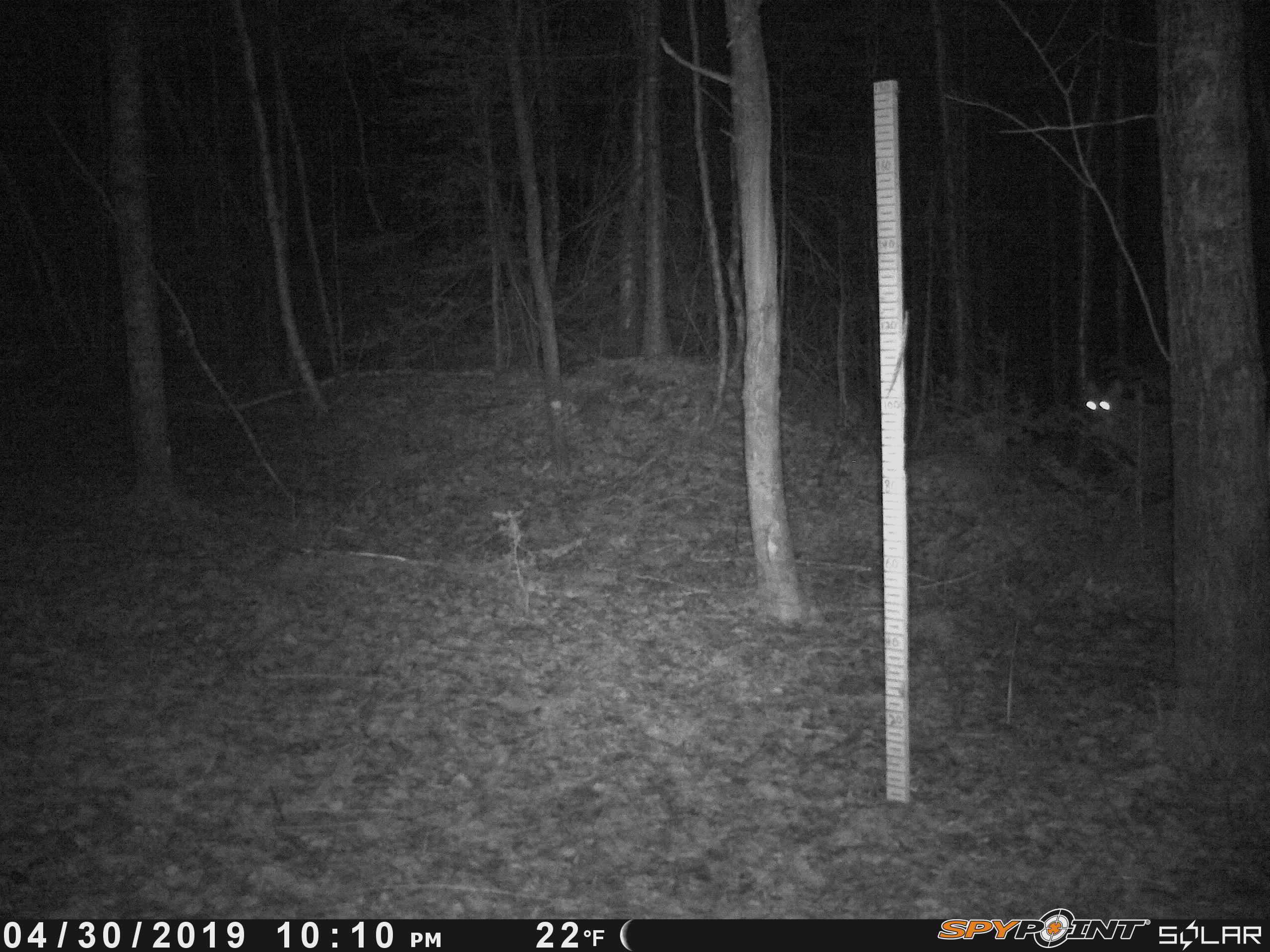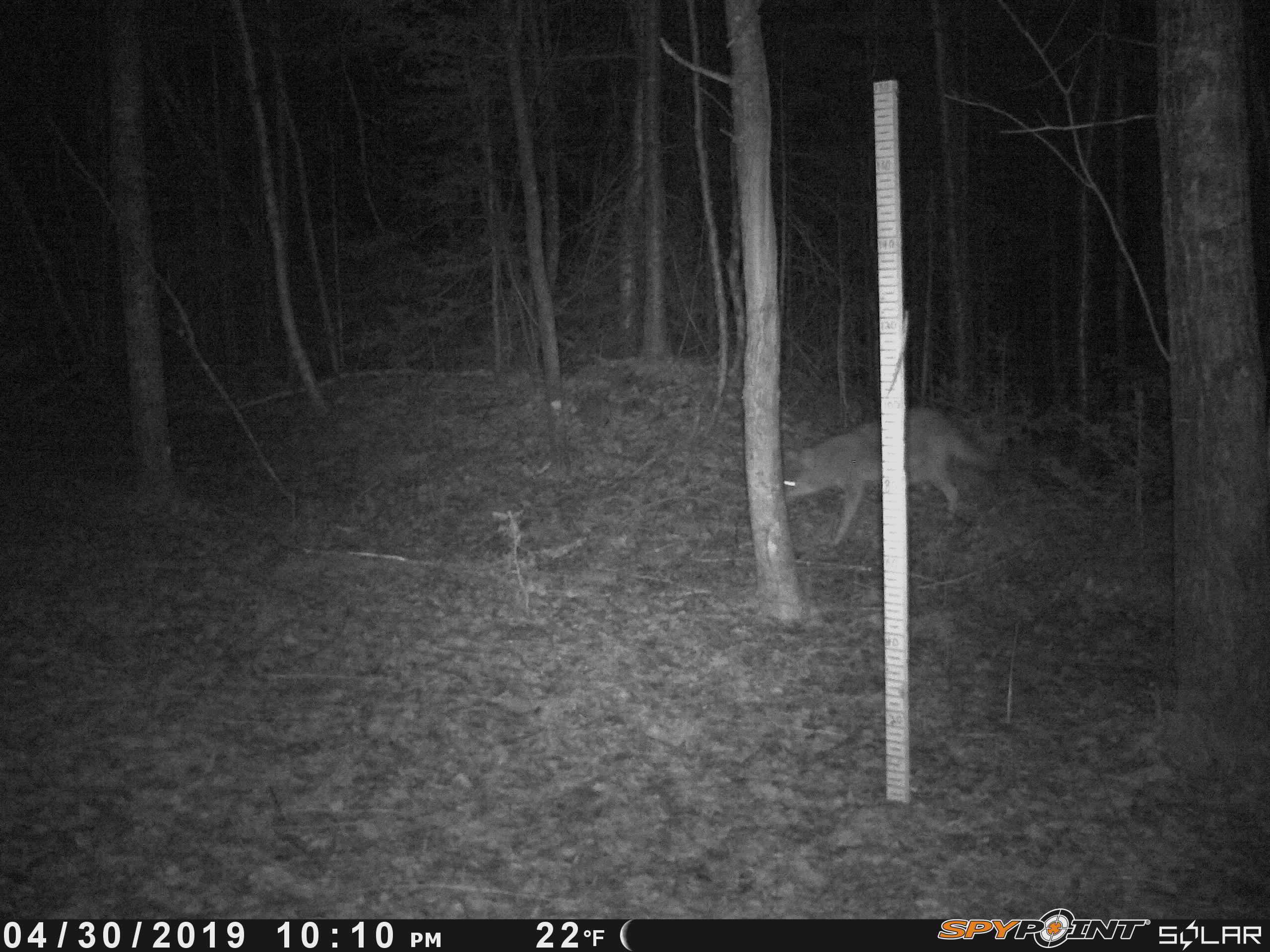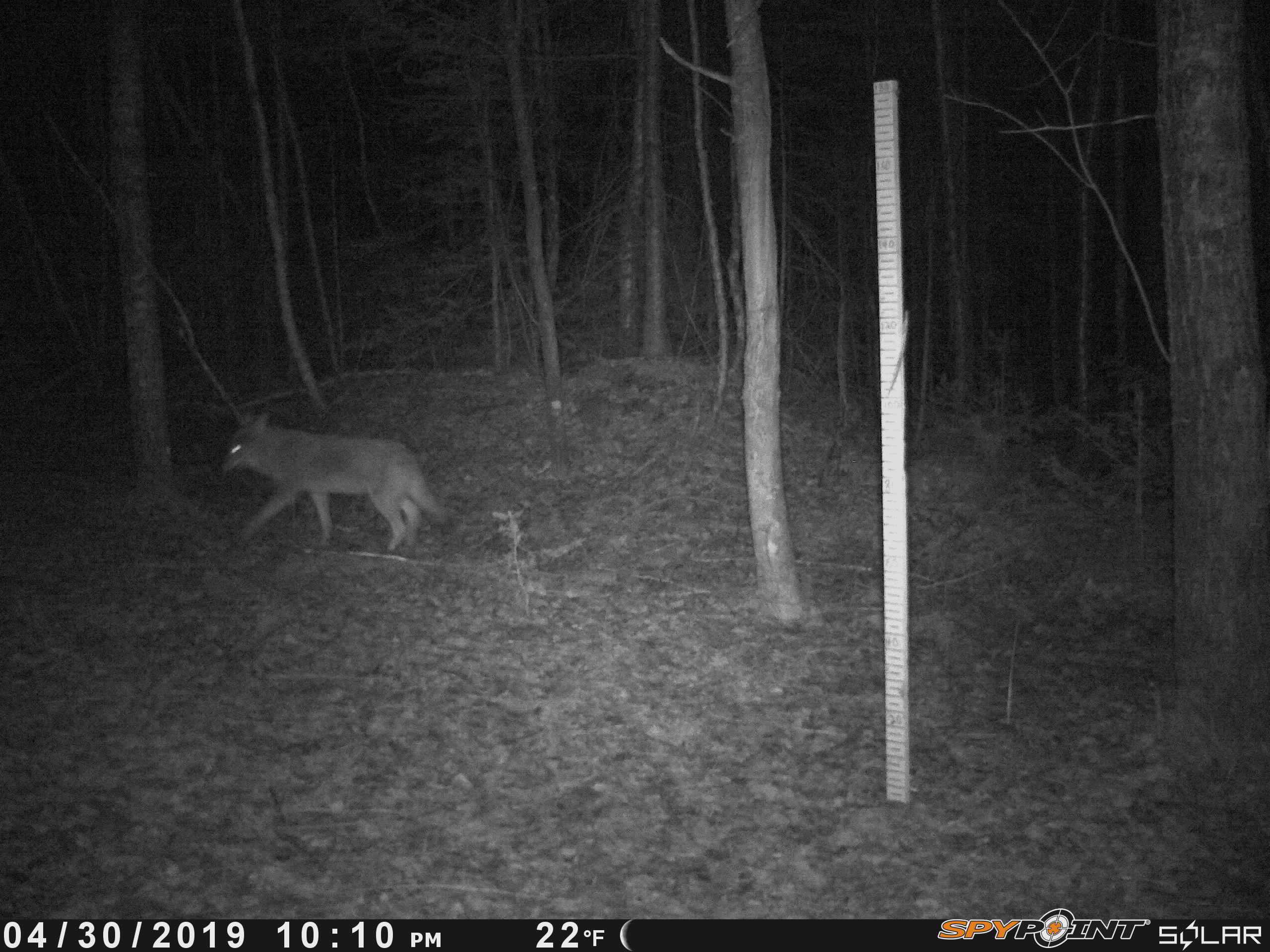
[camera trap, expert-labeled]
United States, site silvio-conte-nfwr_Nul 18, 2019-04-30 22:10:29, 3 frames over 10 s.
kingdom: Animalia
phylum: Chordata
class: Mammalia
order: Carnivora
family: Canidae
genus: Canis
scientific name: Canis latrans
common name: coyote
Coyote (Canis latrans).